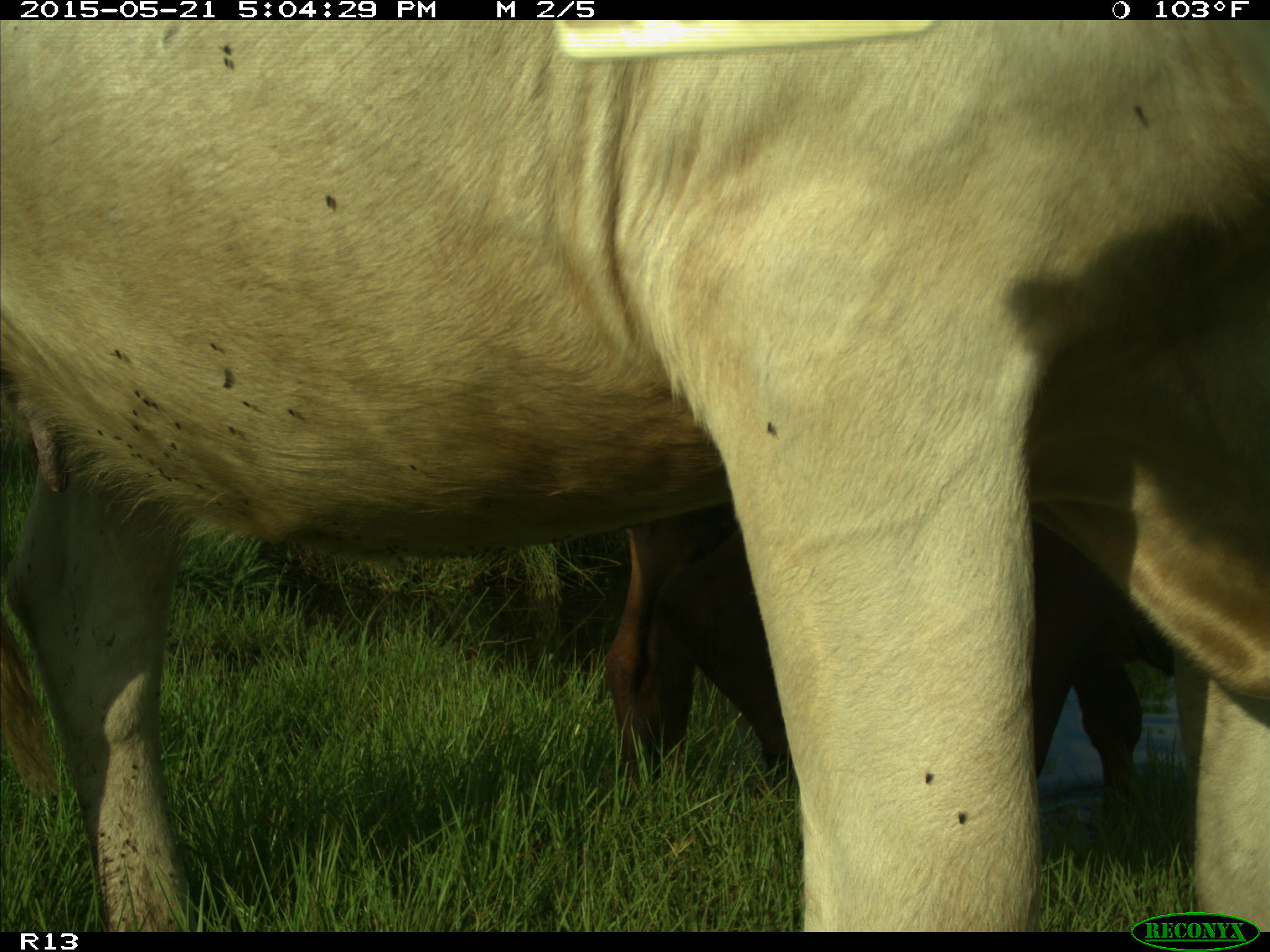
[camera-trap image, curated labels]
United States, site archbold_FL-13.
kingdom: Animalia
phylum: Chordata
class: Mammalia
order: Artiodactyla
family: Bovidae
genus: Bos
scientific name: Bos taurus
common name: domestic cow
Bos taurus (domestic cow).